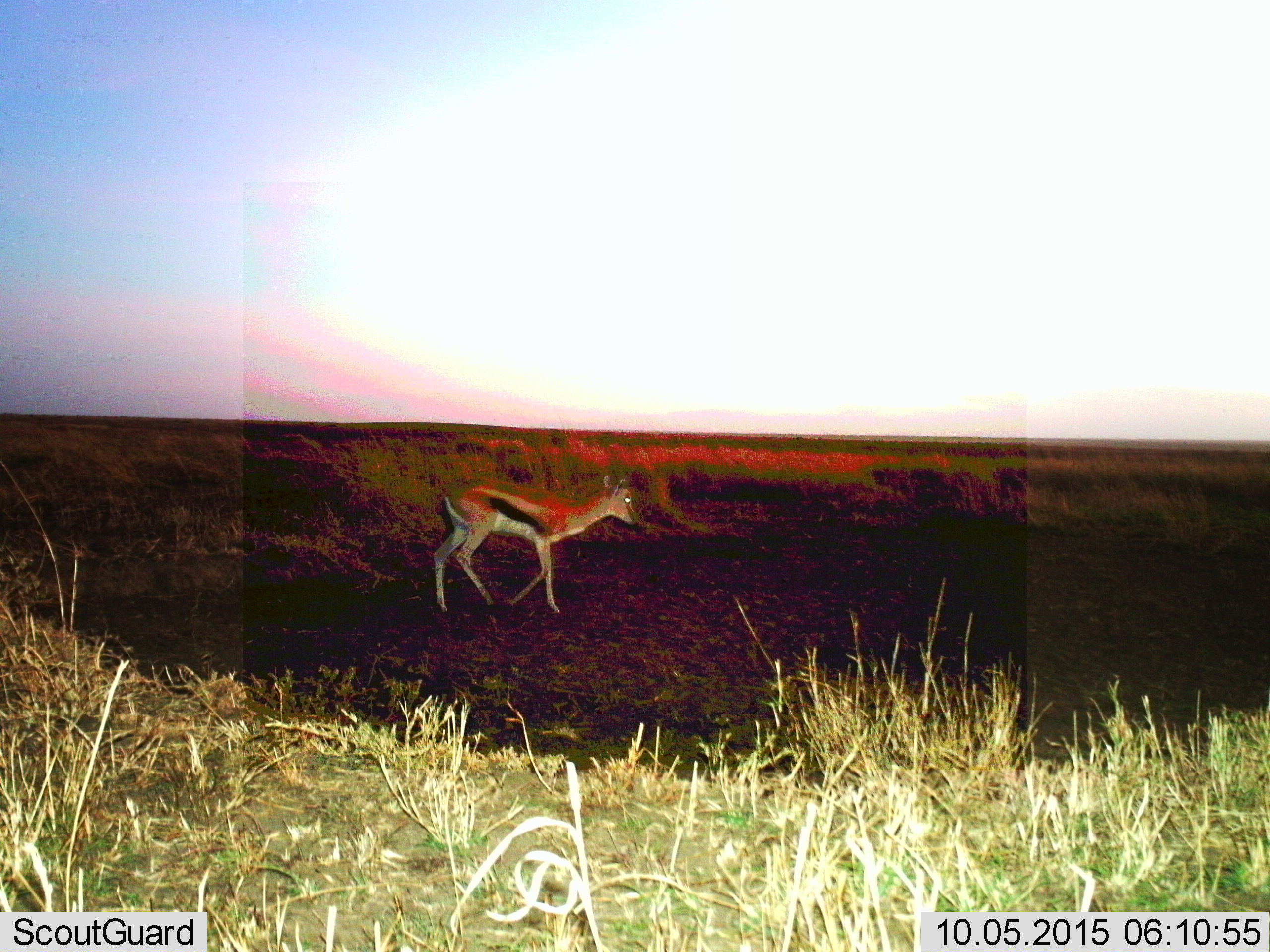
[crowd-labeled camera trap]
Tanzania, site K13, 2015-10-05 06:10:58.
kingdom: Animalia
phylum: Chordata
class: Mammalia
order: Artiodactyla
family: Bovidae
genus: Eudorcas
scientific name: Eudorcas thomsonii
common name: thomson's gazelle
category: gazellethomsons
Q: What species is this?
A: Gazellethomsons (thomson's gazelle) (Eudorcas thomsonii).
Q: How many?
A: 1.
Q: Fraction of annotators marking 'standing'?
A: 50%.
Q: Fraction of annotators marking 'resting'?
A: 0%.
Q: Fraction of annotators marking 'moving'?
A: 62%.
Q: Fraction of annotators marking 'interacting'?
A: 0%.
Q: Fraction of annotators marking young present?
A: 0%.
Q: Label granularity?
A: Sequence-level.